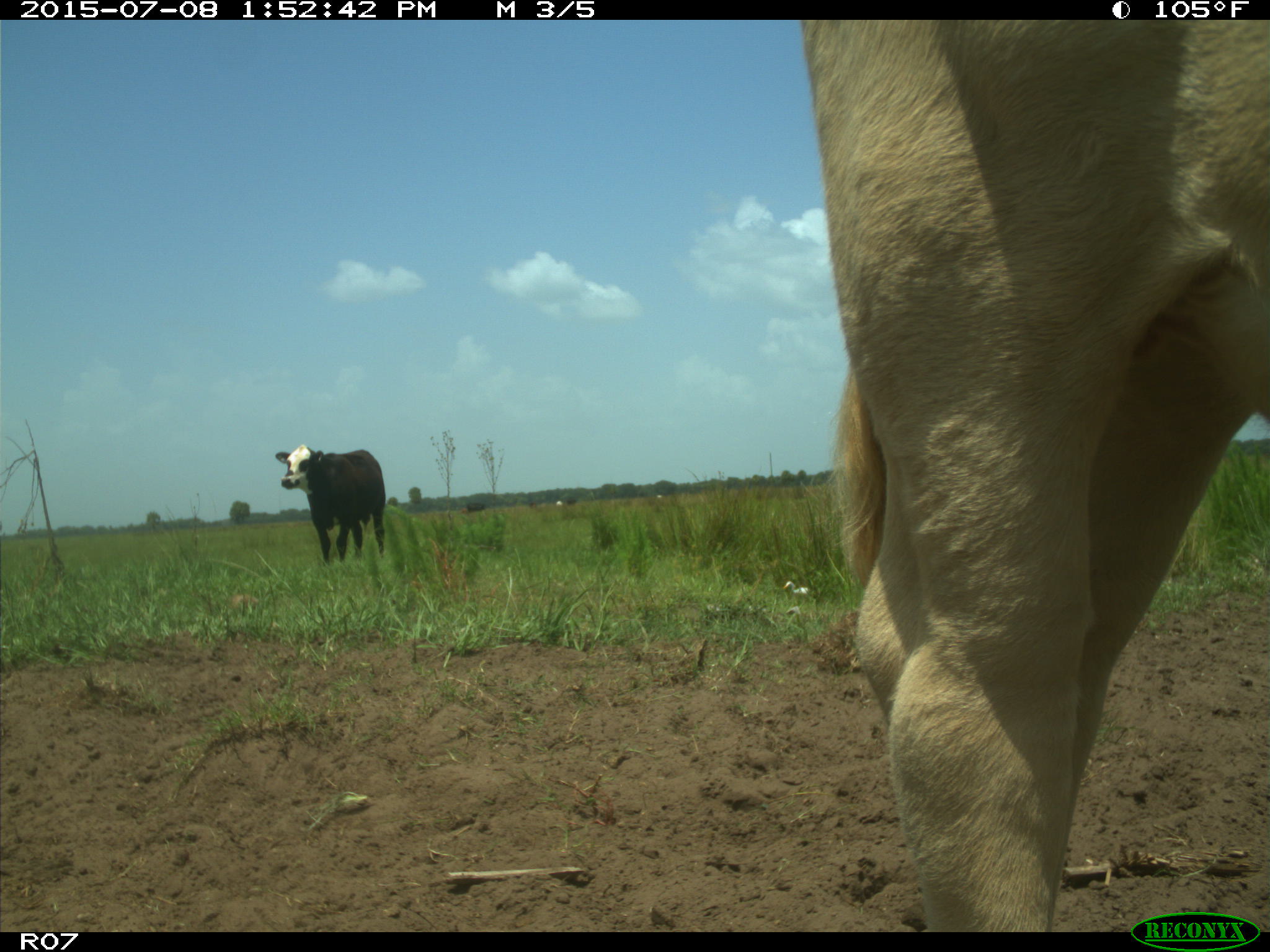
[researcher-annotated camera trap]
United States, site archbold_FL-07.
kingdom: Animalia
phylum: Chordata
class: Mammalia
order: Artiodactyla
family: Bovidae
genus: Bos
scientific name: Bos taurus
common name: domestic cow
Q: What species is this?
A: Bos taurus (domestic cow).